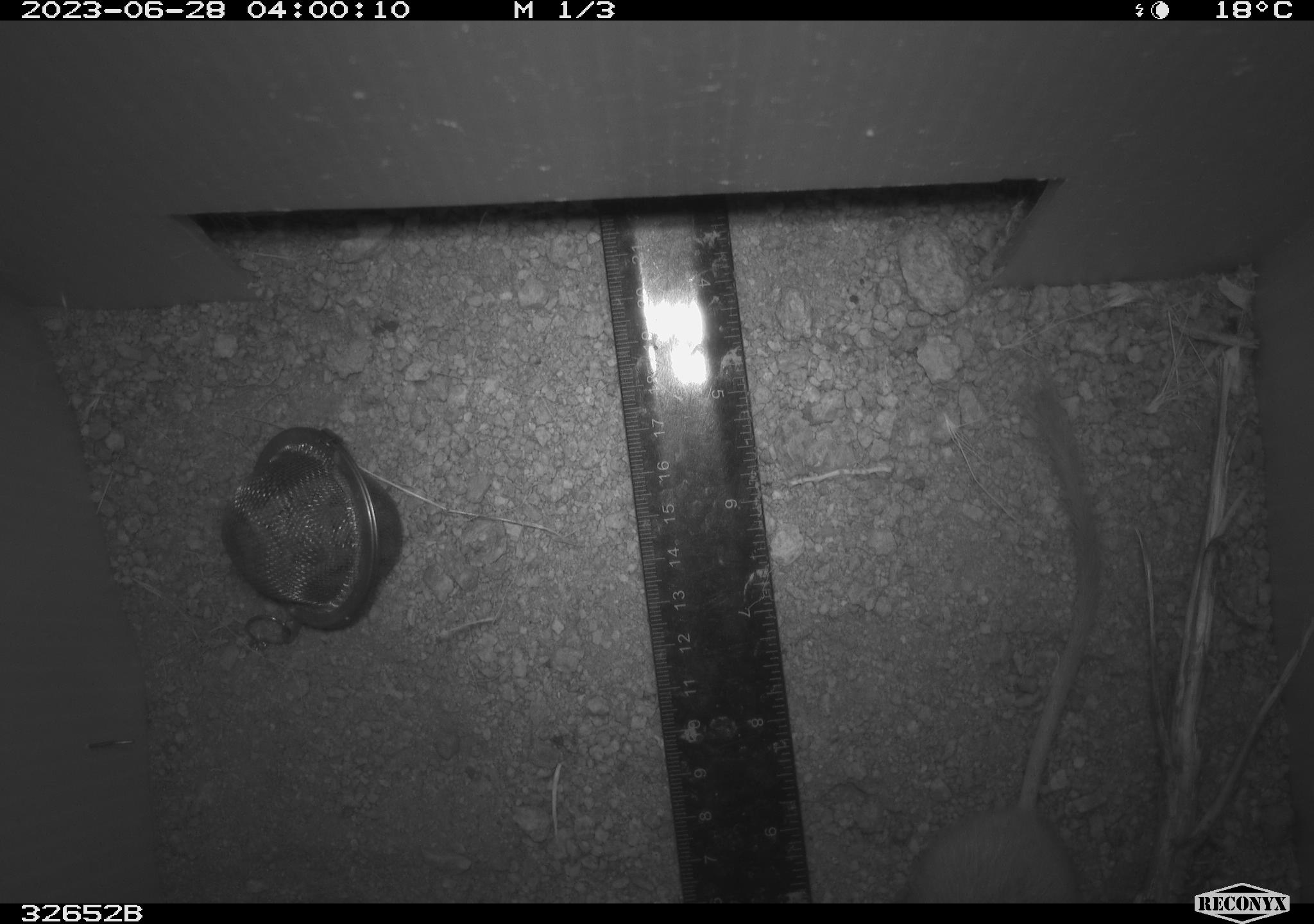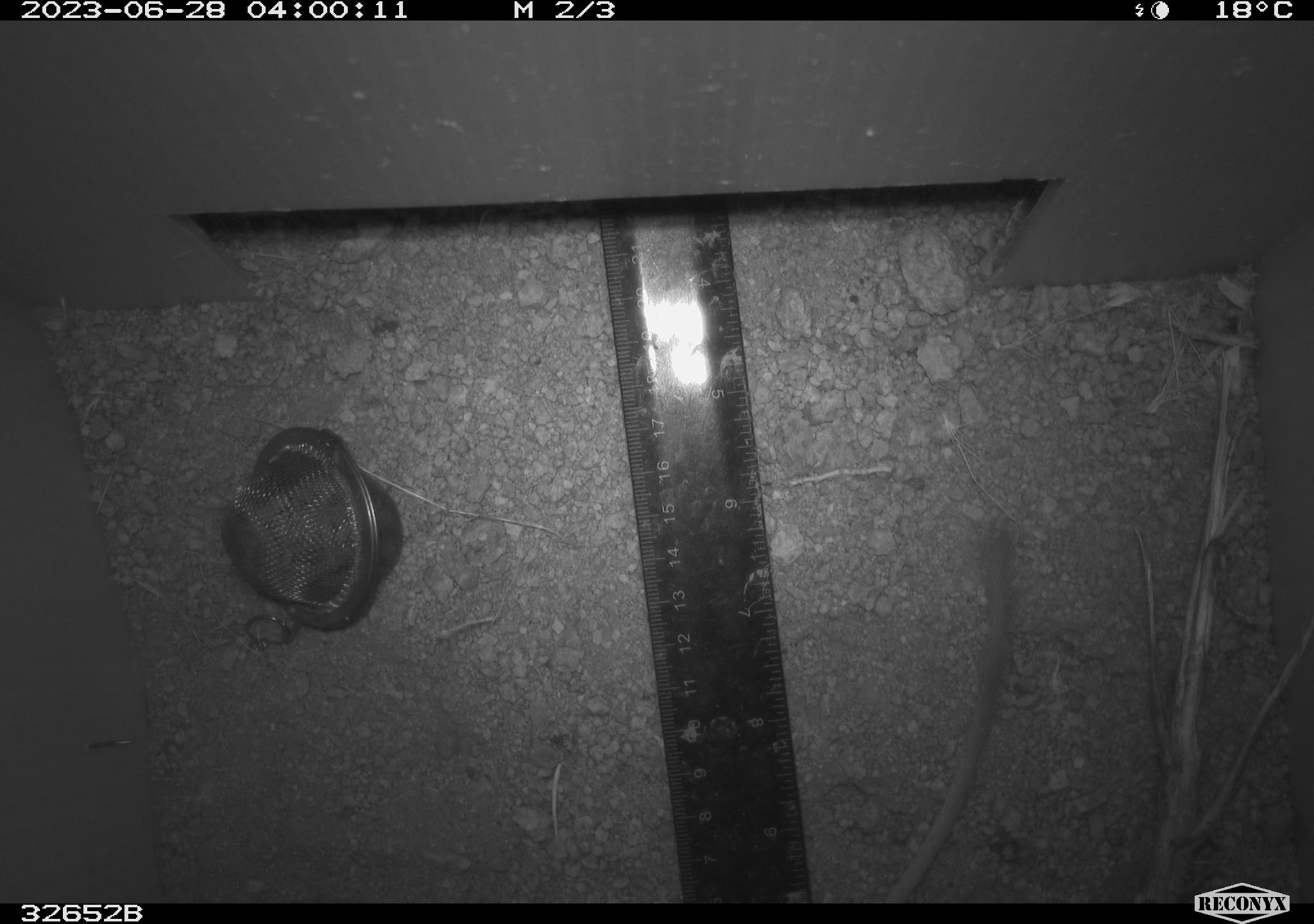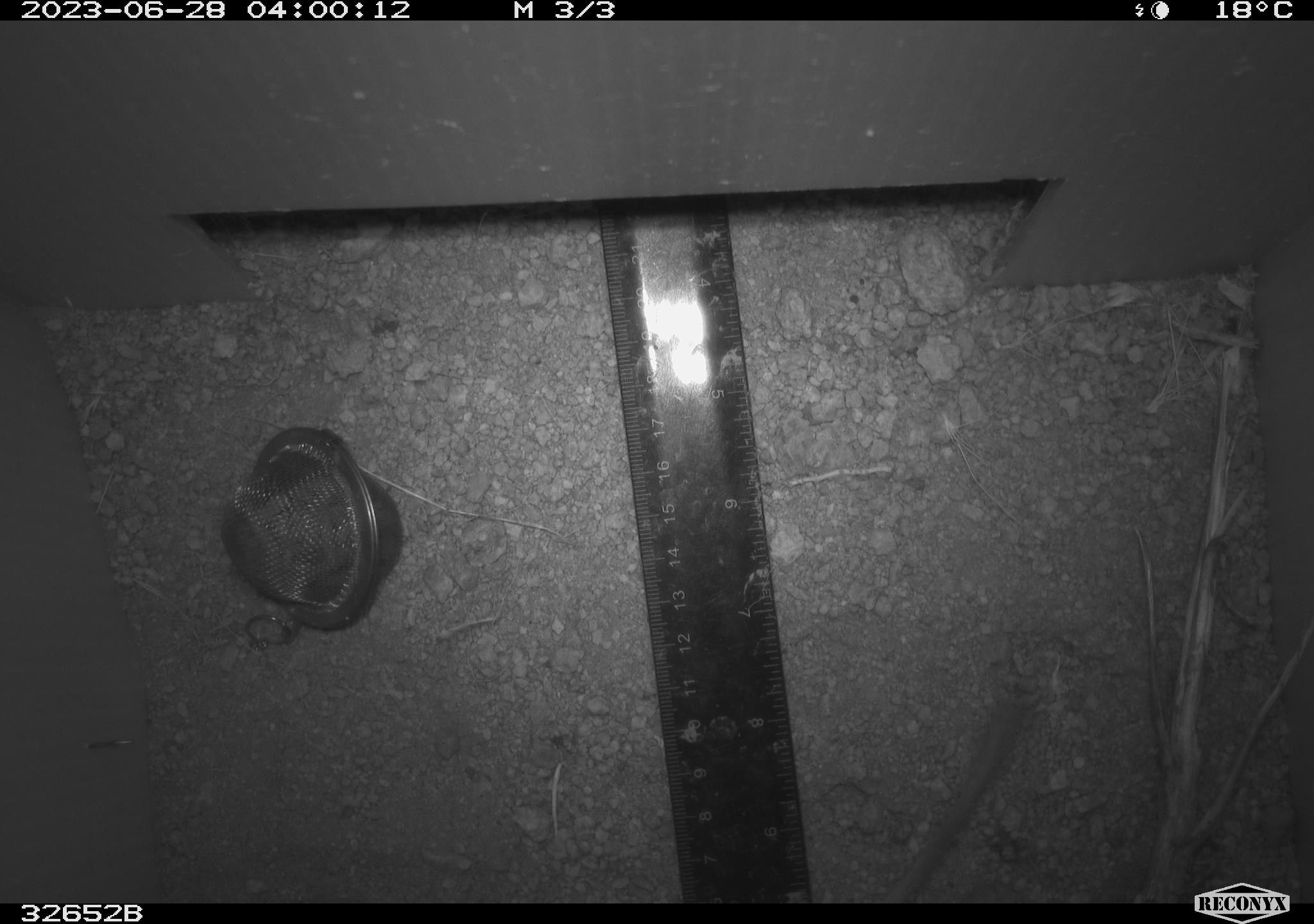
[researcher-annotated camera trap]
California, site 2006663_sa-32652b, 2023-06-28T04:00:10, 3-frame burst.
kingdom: Animalia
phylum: Chordata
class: Mammalia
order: Rodentia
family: Heteromyidae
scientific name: Heteromyidae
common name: kangaroo rats and pocket mice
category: heteromyidae family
Heteromyidae family (kangaroo rats and pocket mice) (Heteromyidae).